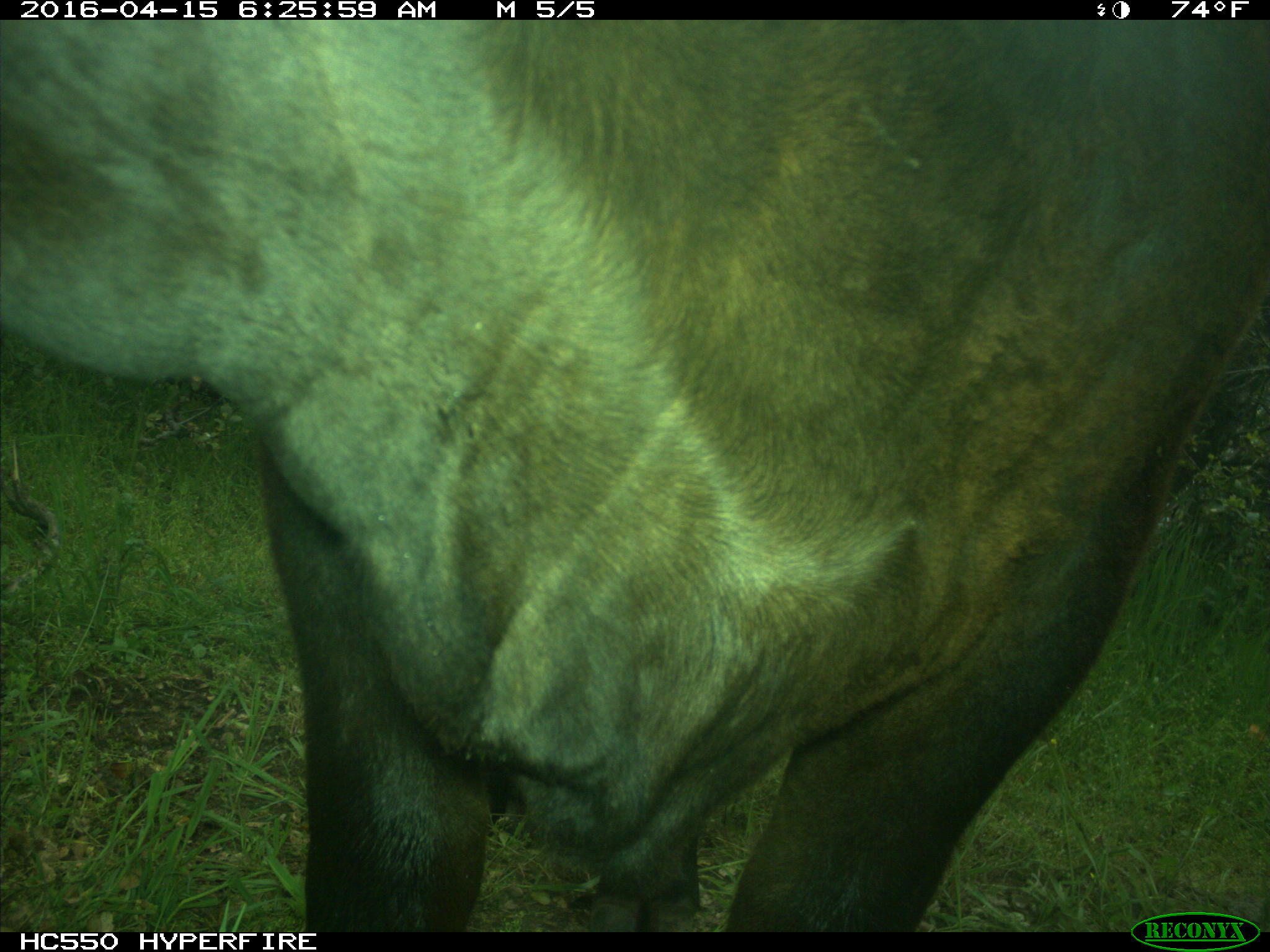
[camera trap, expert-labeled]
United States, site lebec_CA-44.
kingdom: Animalia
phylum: Chordata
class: Mammalia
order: Artiodactyla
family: Bovidae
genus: Bos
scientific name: Bos taurus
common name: domestic cow